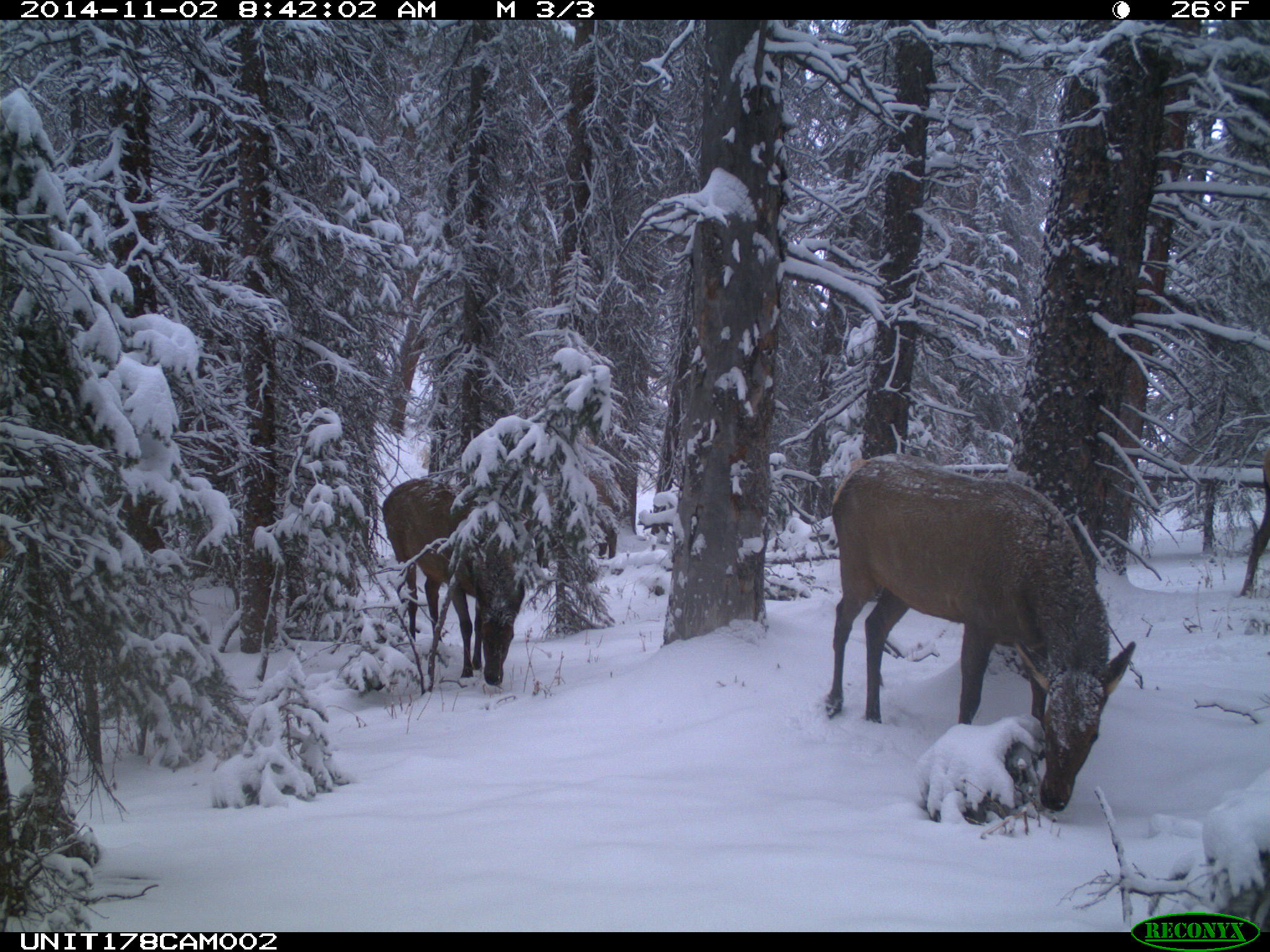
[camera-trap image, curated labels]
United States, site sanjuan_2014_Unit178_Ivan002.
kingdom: Animalia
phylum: Chordata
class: Mammalia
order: Artiodactyla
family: Cervidae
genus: Cervus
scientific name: Cervus elaphus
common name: red deer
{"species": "Cervus elaphus (red deer)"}